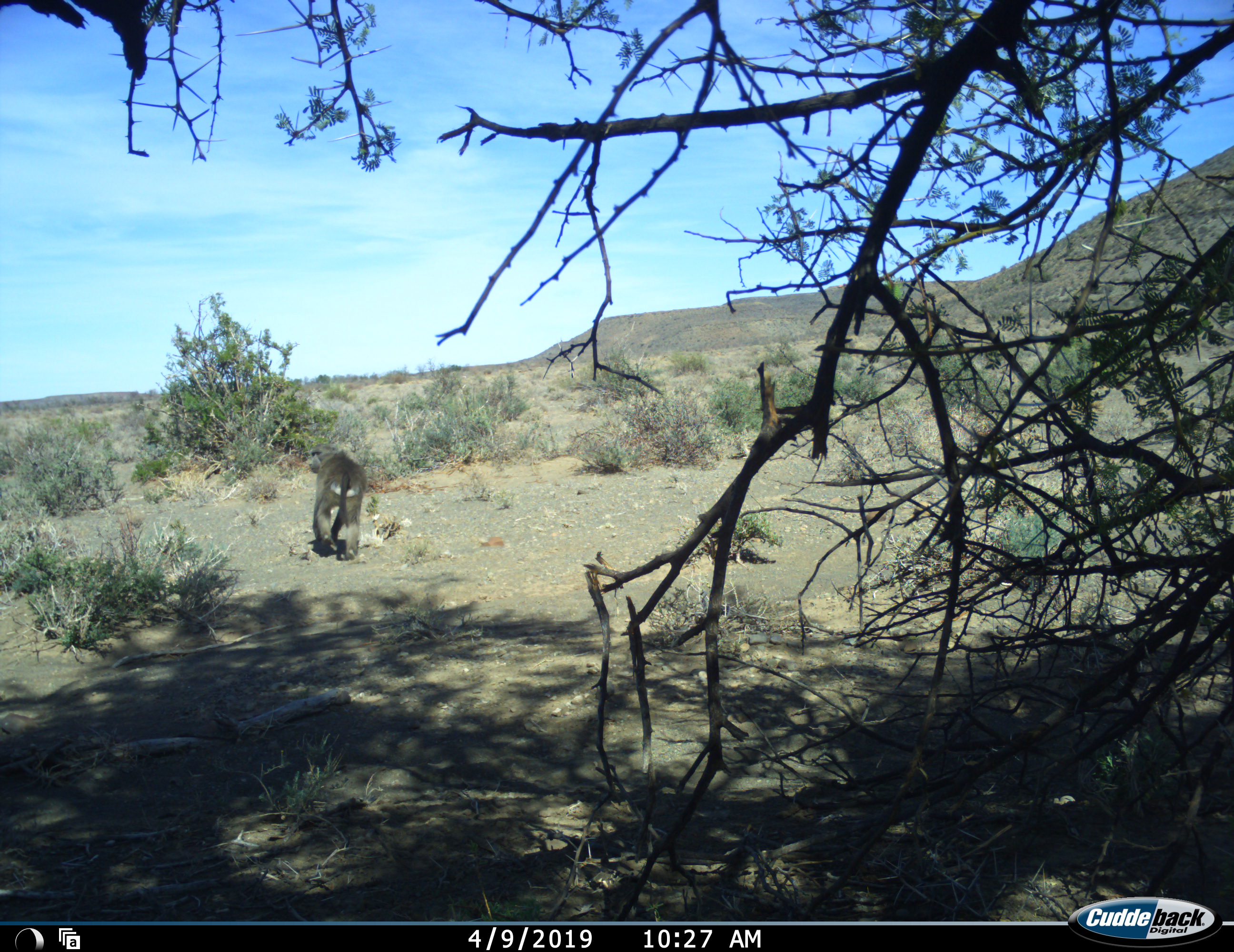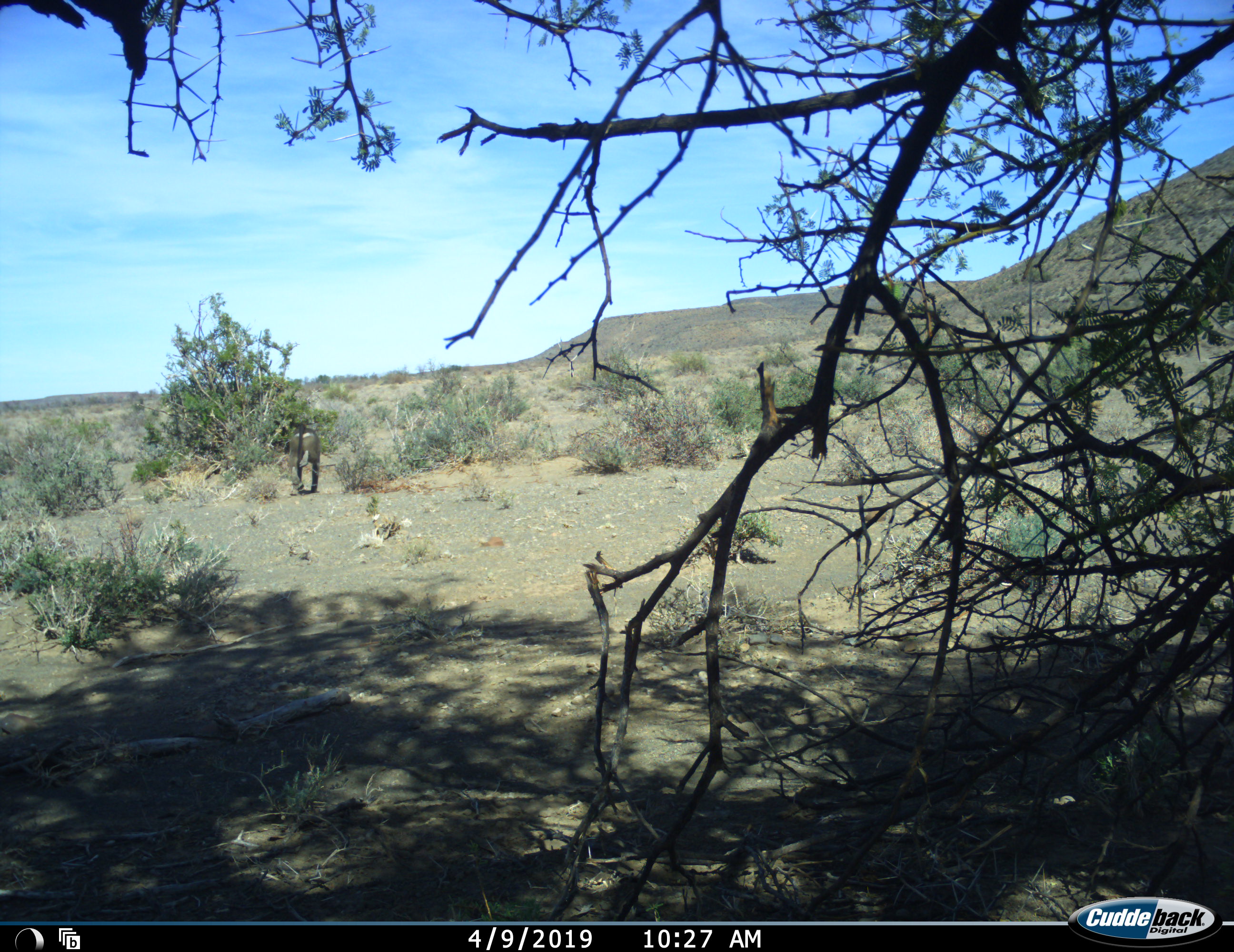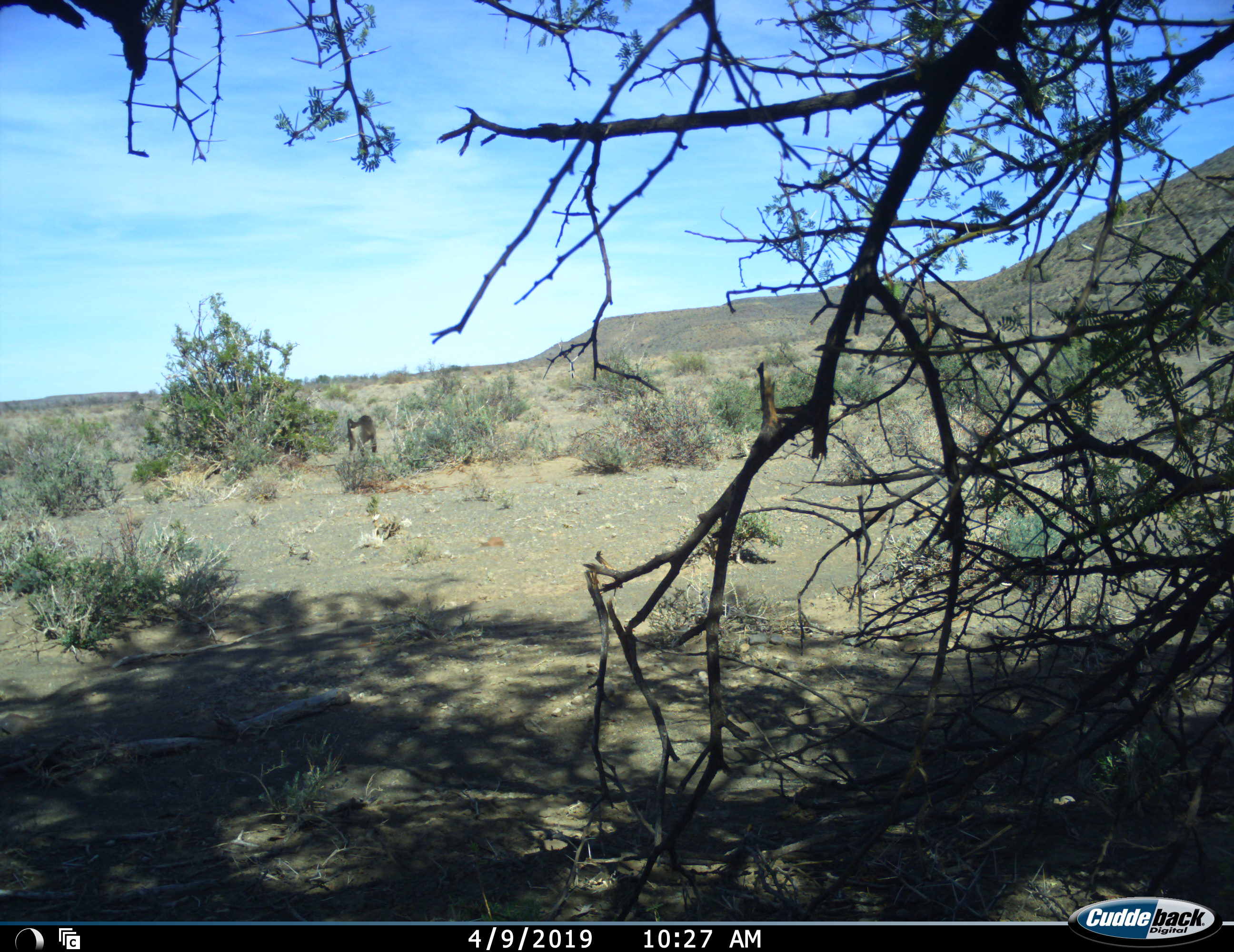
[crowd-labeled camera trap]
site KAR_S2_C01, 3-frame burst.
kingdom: Animalia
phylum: Chordata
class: Mammalia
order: Primates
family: Cercopithecidae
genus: Papio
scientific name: Papio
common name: baboon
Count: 1.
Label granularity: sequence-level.